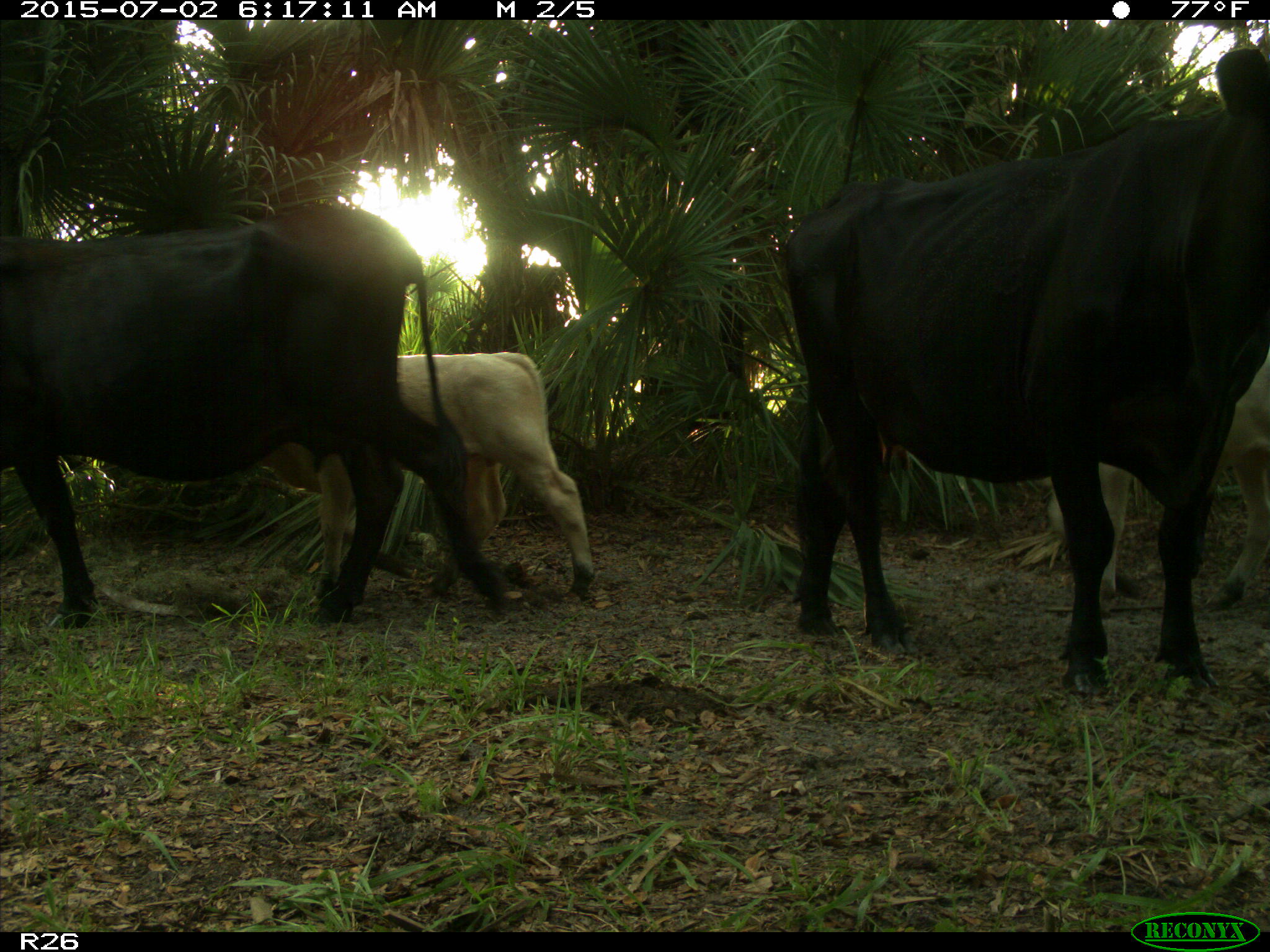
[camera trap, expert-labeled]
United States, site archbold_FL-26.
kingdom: Animalia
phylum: Chordata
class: Mammalia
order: Artiodactyla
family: Bovidae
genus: Bos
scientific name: Bos taurus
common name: domestic cow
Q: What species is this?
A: Bos taurus (domestic cow).